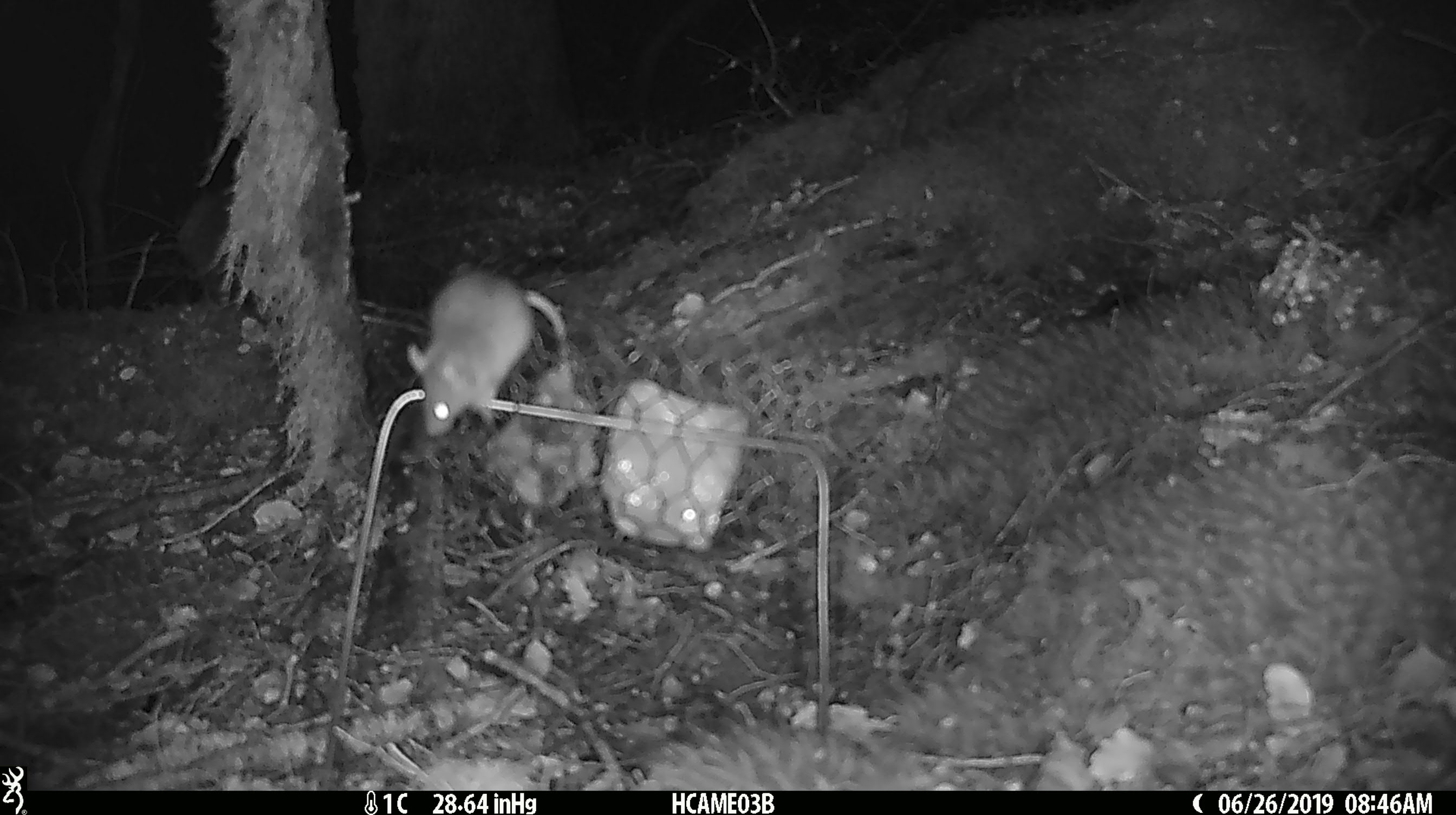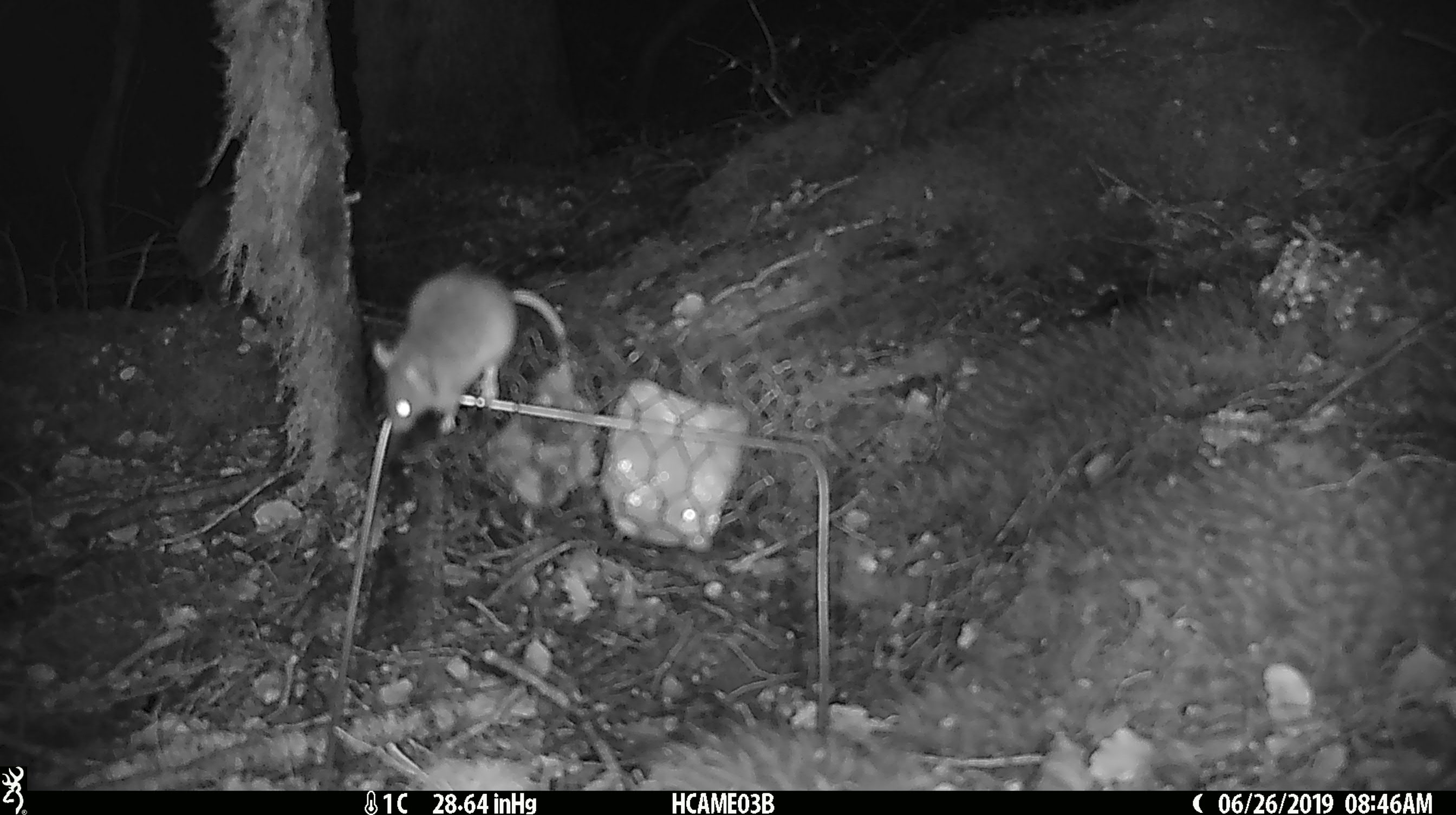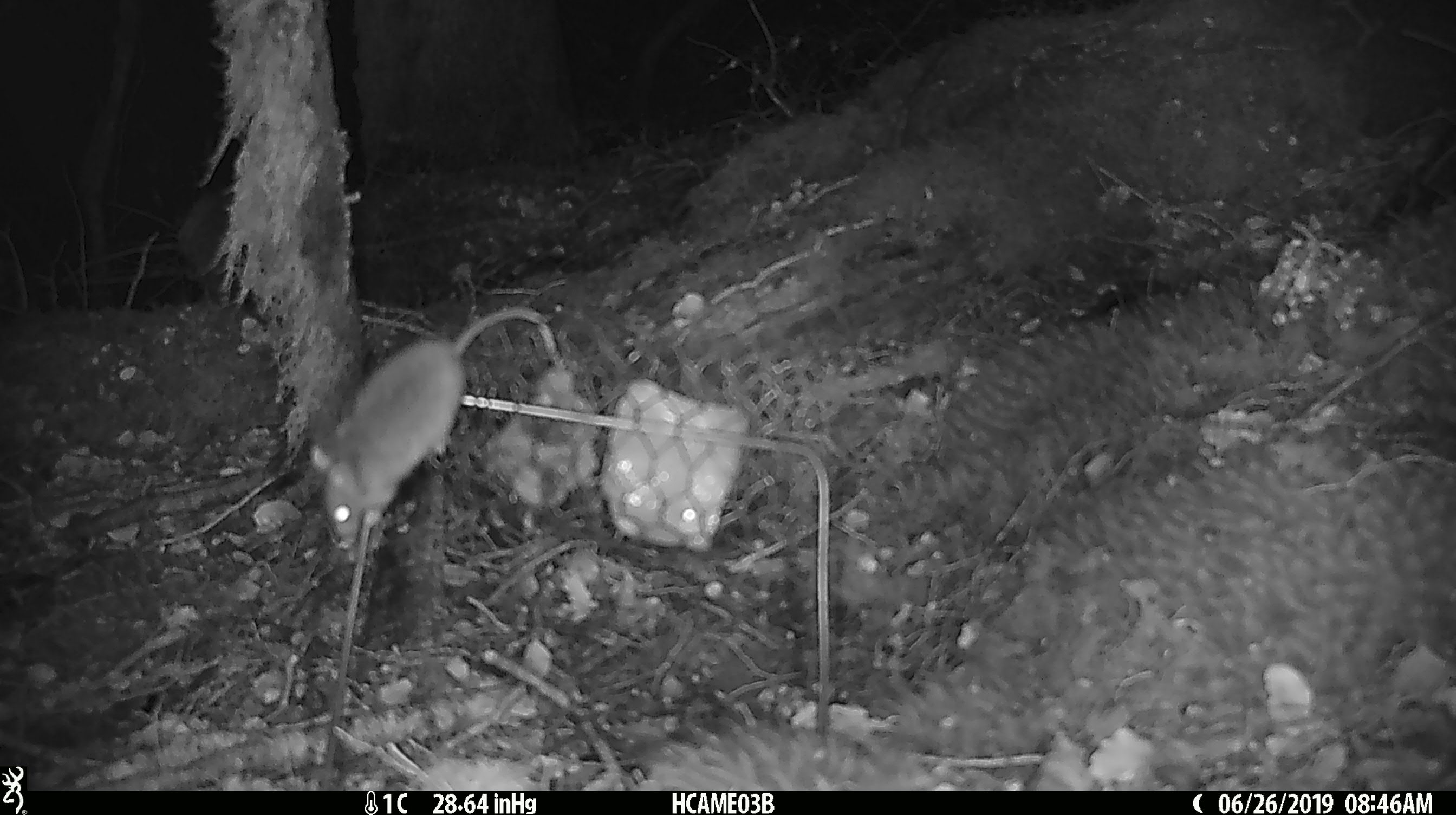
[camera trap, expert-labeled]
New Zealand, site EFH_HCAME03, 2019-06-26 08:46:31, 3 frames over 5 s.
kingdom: Animalia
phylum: Chordata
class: Mammalia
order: Rodentia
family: Muridae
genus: Mus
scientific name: Mus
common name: mouse